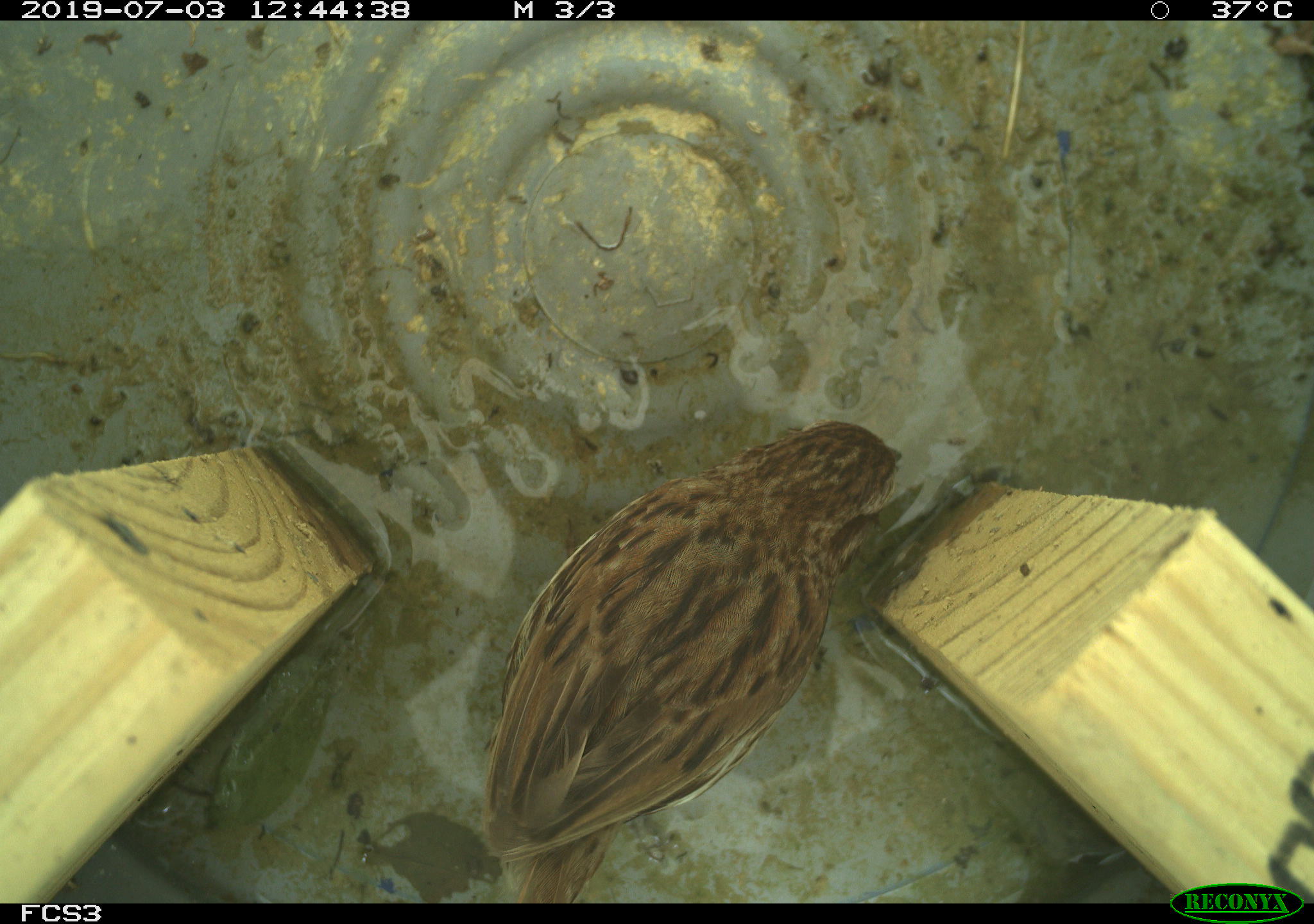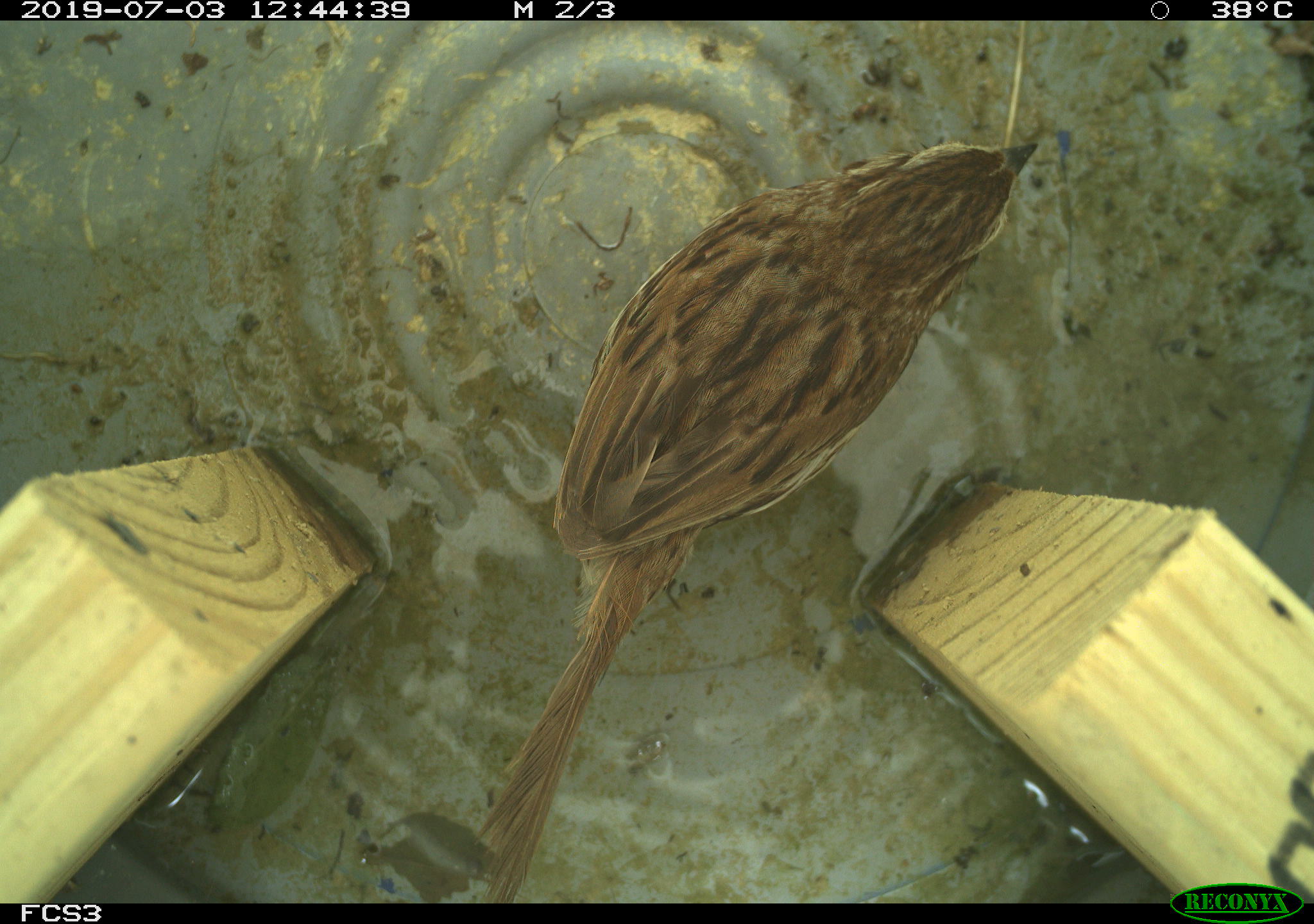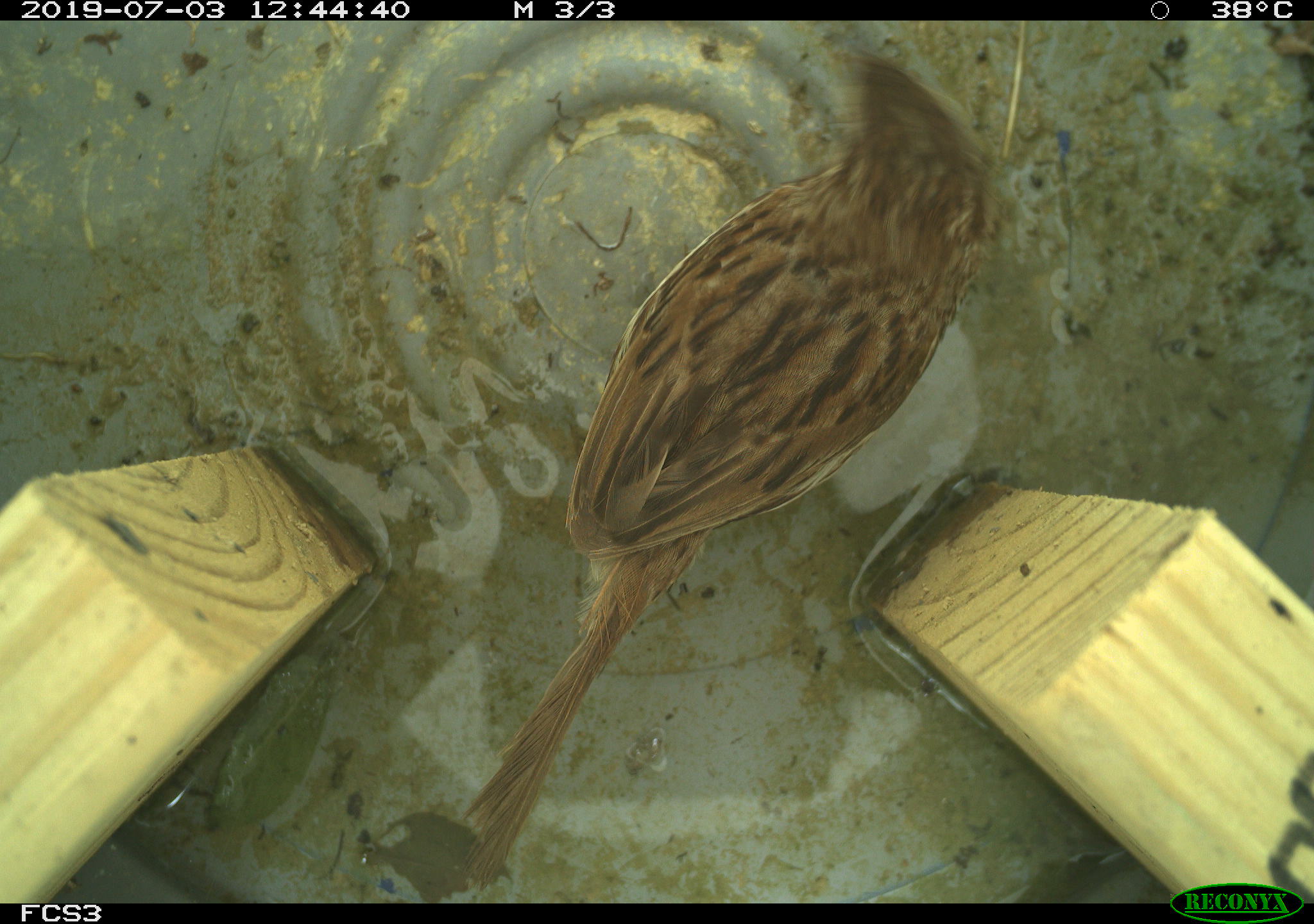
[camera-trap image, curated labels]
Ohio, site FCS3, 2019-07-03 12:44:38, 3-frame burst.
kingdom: Animalia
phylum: Chordata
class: Aves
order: Passeriformes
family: Passerellidae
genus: Melospiza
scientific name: Melospiza melodia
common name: song sparrow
Song sparrow (Melospiza melodia).